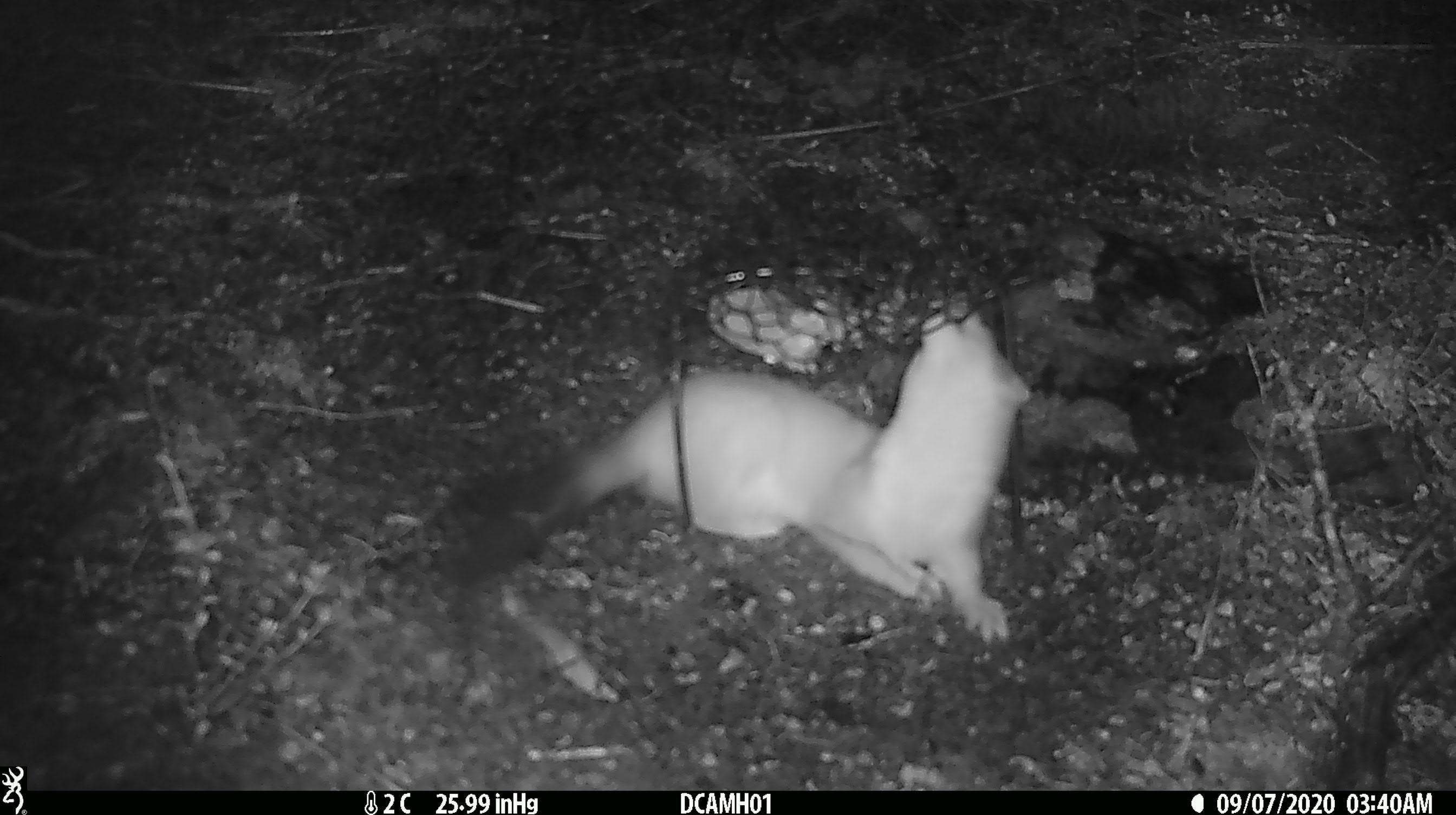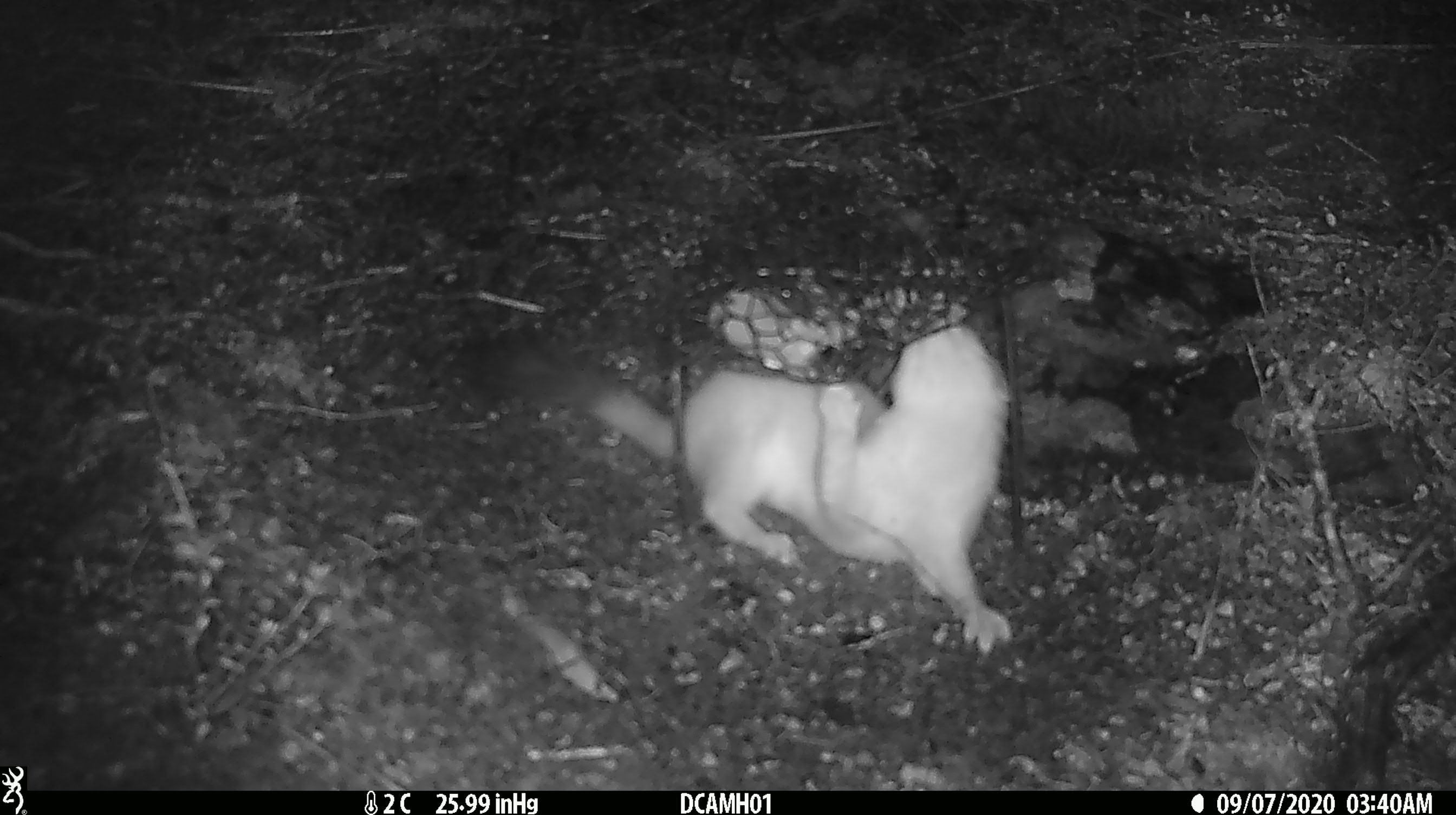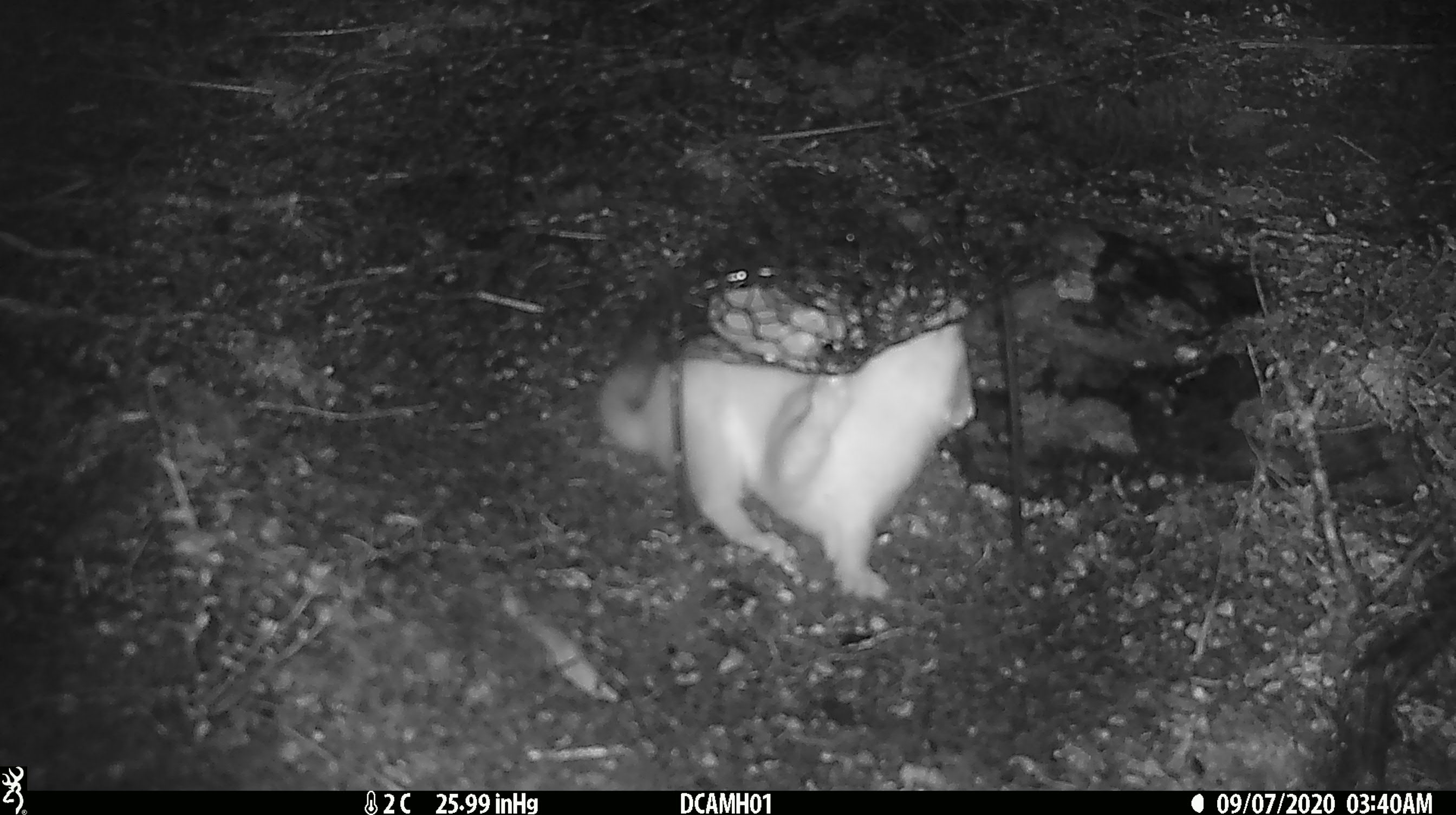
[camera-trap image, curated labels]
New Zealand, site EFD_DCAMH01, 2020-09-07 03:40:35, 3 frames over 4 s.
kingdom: Animalia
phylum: Chordata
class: Mammalia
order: Carnivora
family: Mustelidae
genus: Mustela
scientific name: Mustela erminea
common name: stoat